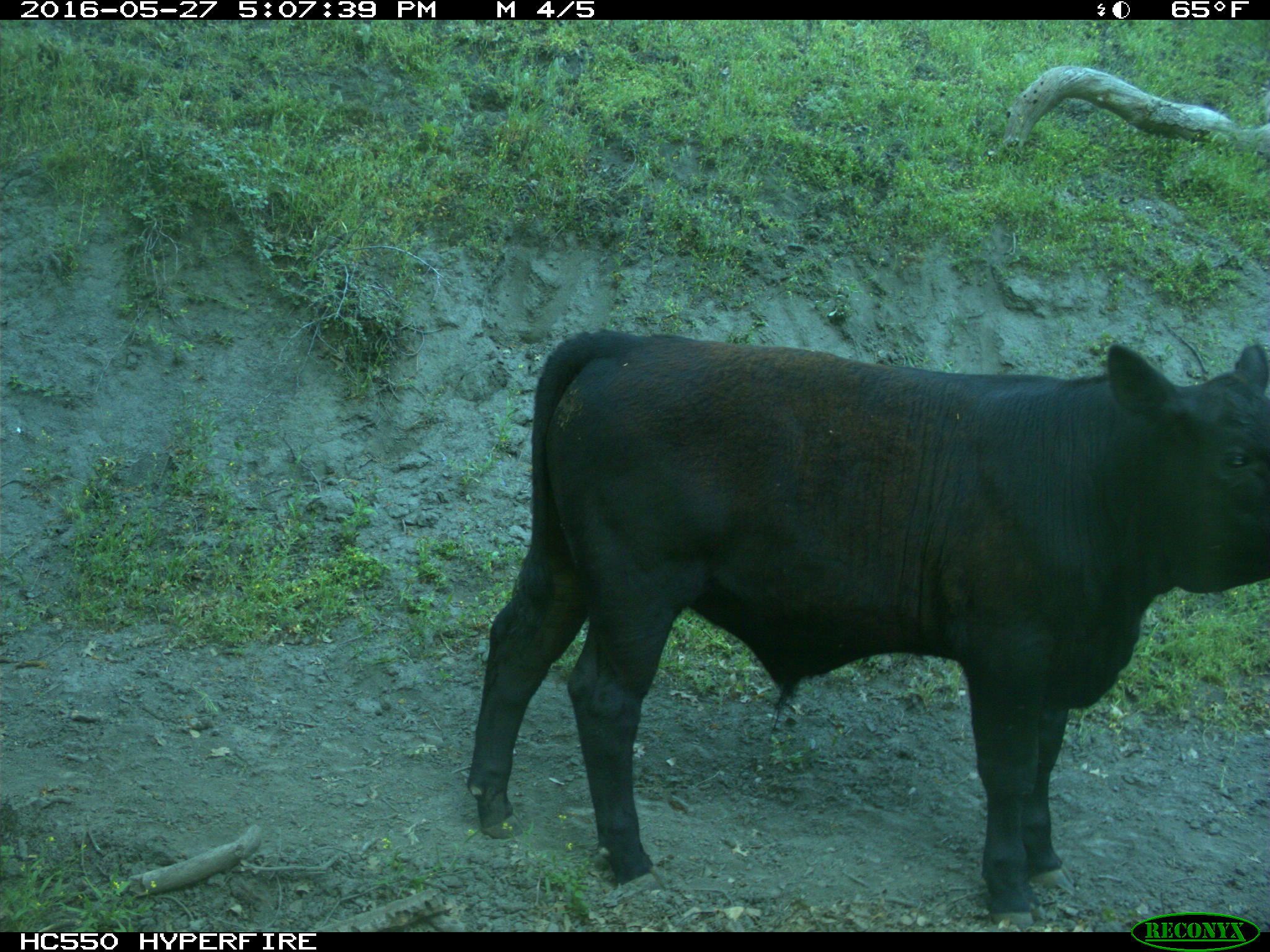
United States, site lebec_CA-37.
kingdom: Animalia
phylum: Chordata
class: Mammalia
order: Artiodactyla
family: Bovidae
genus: Bos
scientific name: Bos taurus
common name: domestic cow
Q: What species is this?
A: Bos taurus (domestic cow).